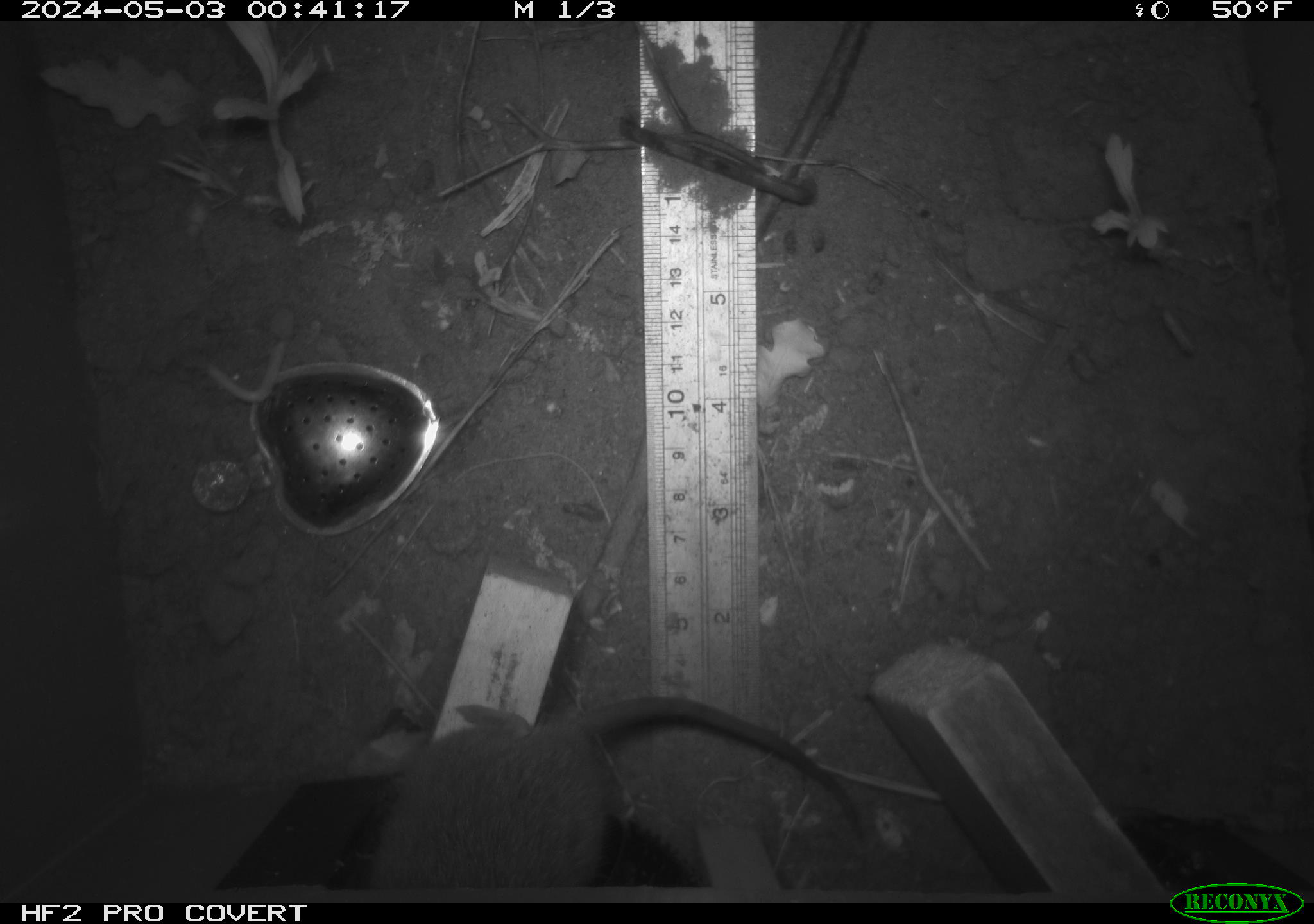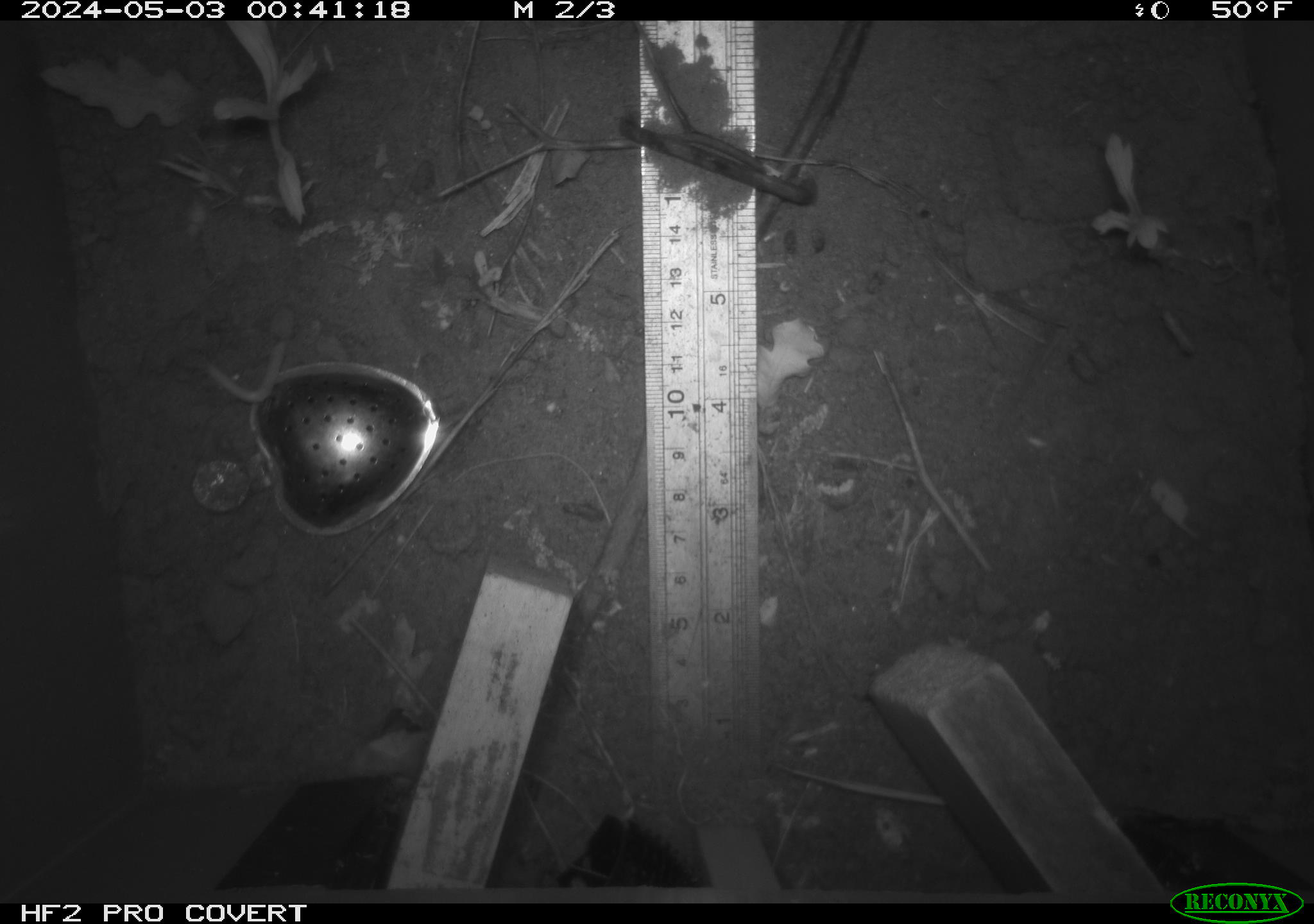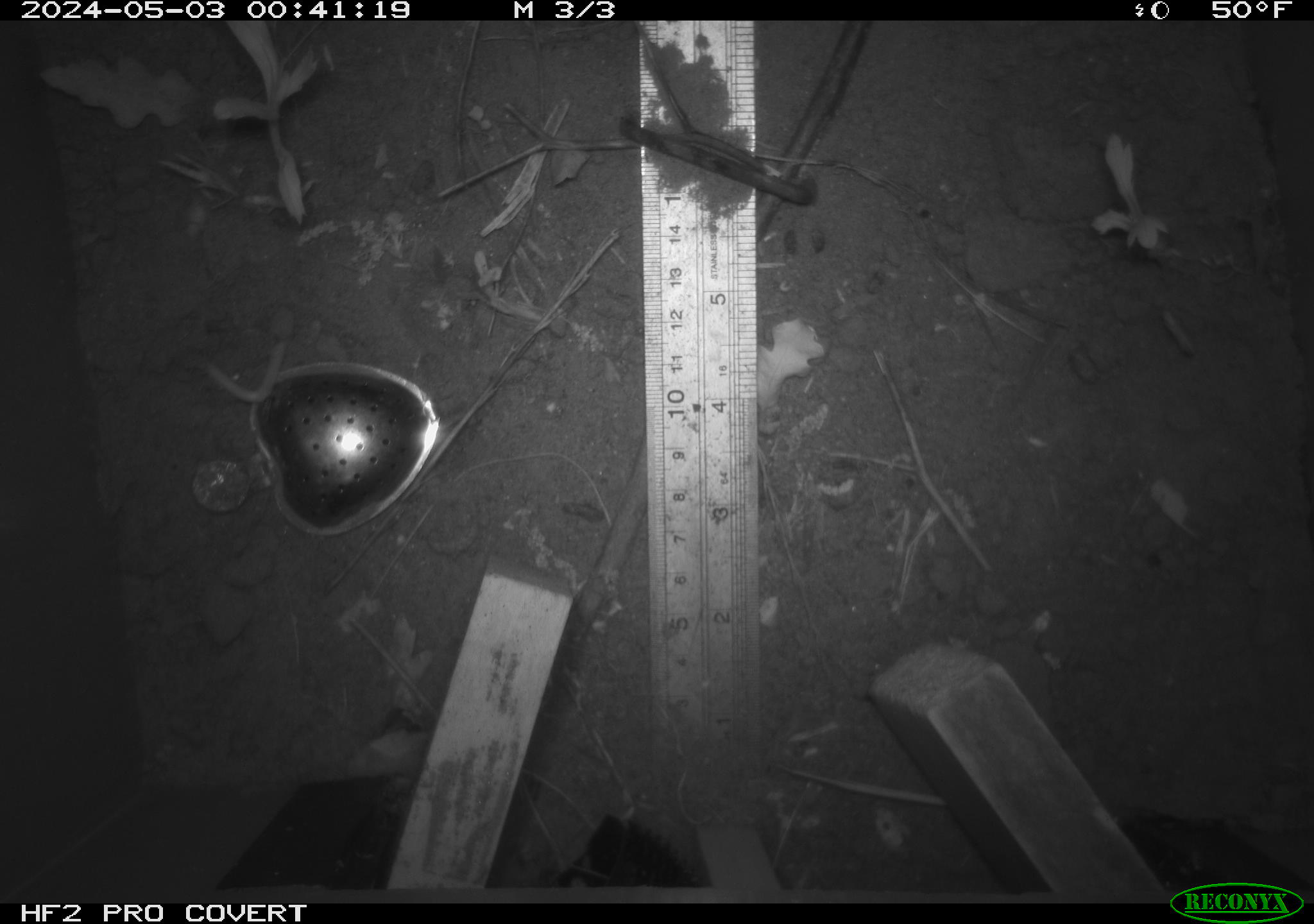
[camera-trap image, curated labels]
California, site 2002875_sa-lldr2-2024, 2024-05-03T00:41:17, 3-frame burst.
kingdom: Animalia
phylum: Chordata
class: Mammalia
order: Rodentia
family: Muridae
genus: Rattus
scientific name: Rattus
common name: rat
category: rattus species